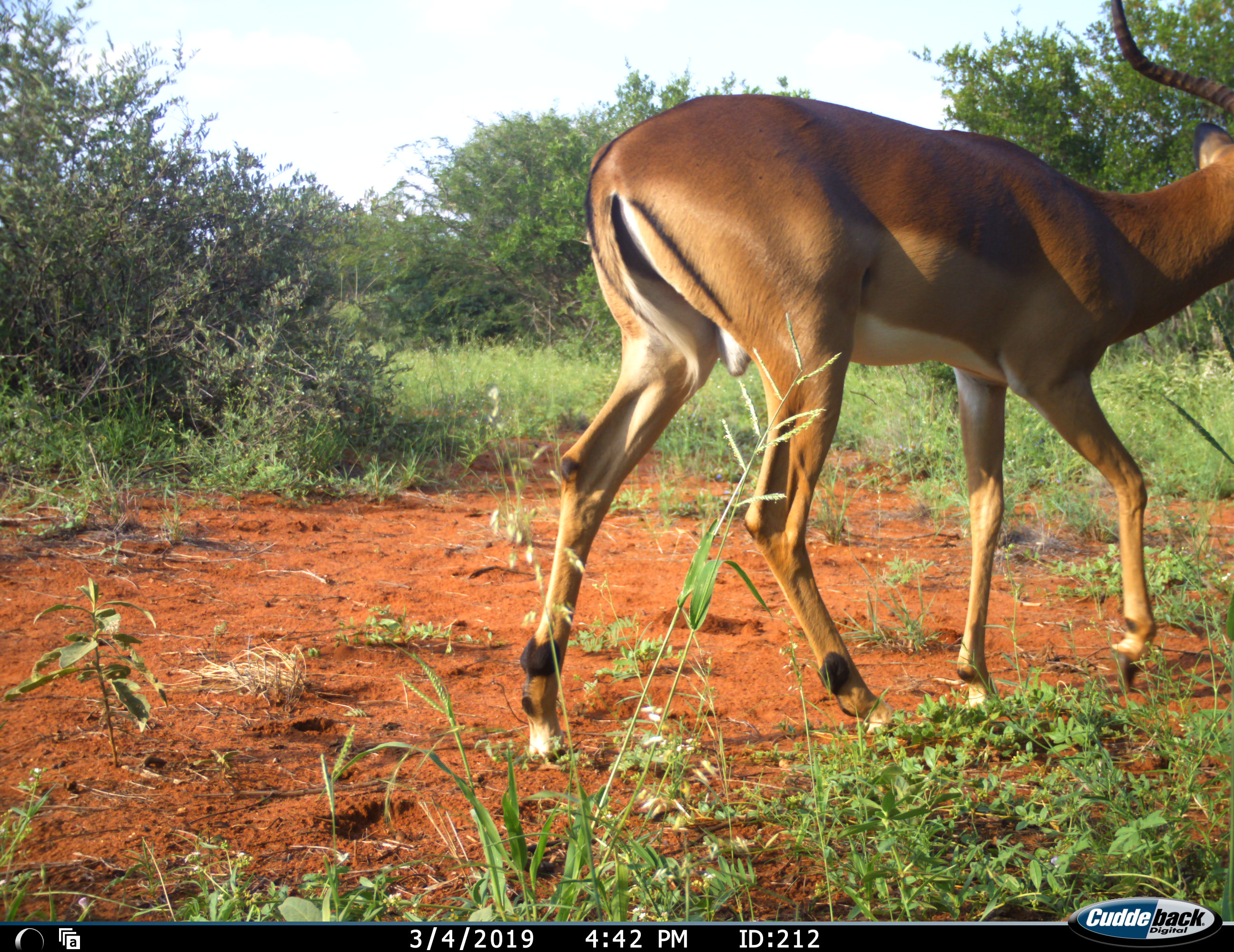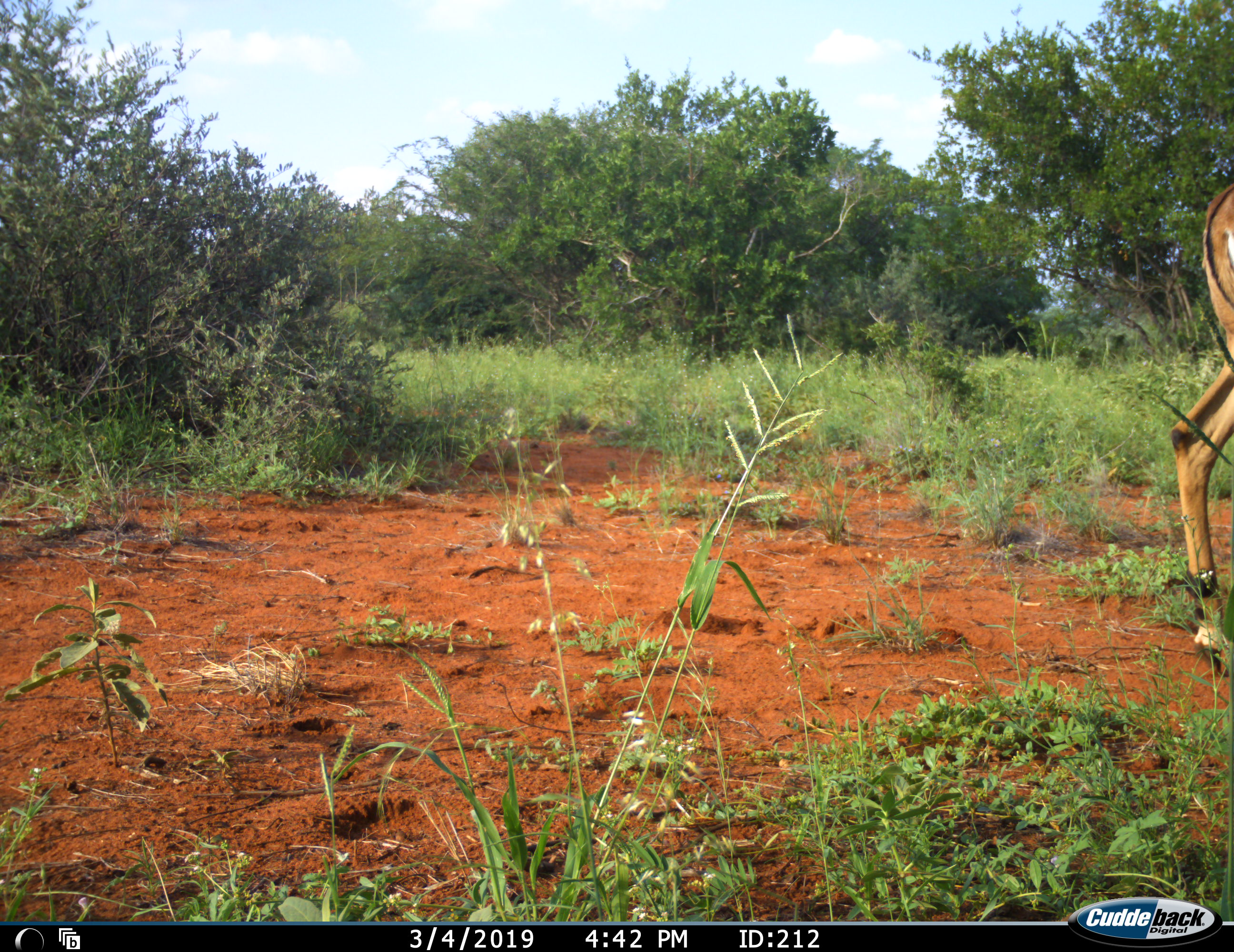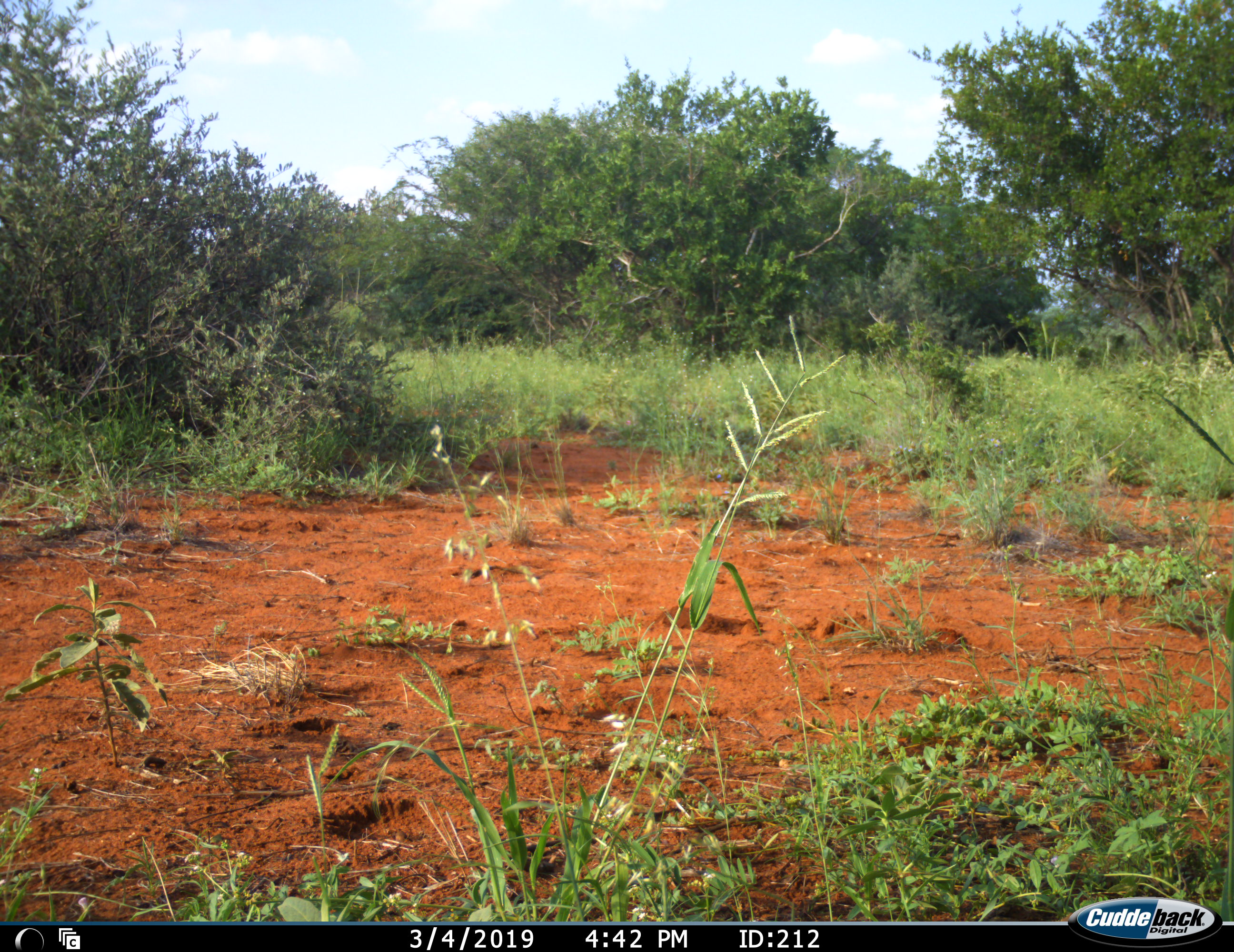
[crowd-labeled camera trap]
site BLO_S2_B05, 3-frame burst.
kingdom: Animalia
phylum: Chordata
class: Mammalia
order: Artiodactyla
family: Bovidae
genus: Aepyceros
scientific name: Aepyceros melampus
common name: impala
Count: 1.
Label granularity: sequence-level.